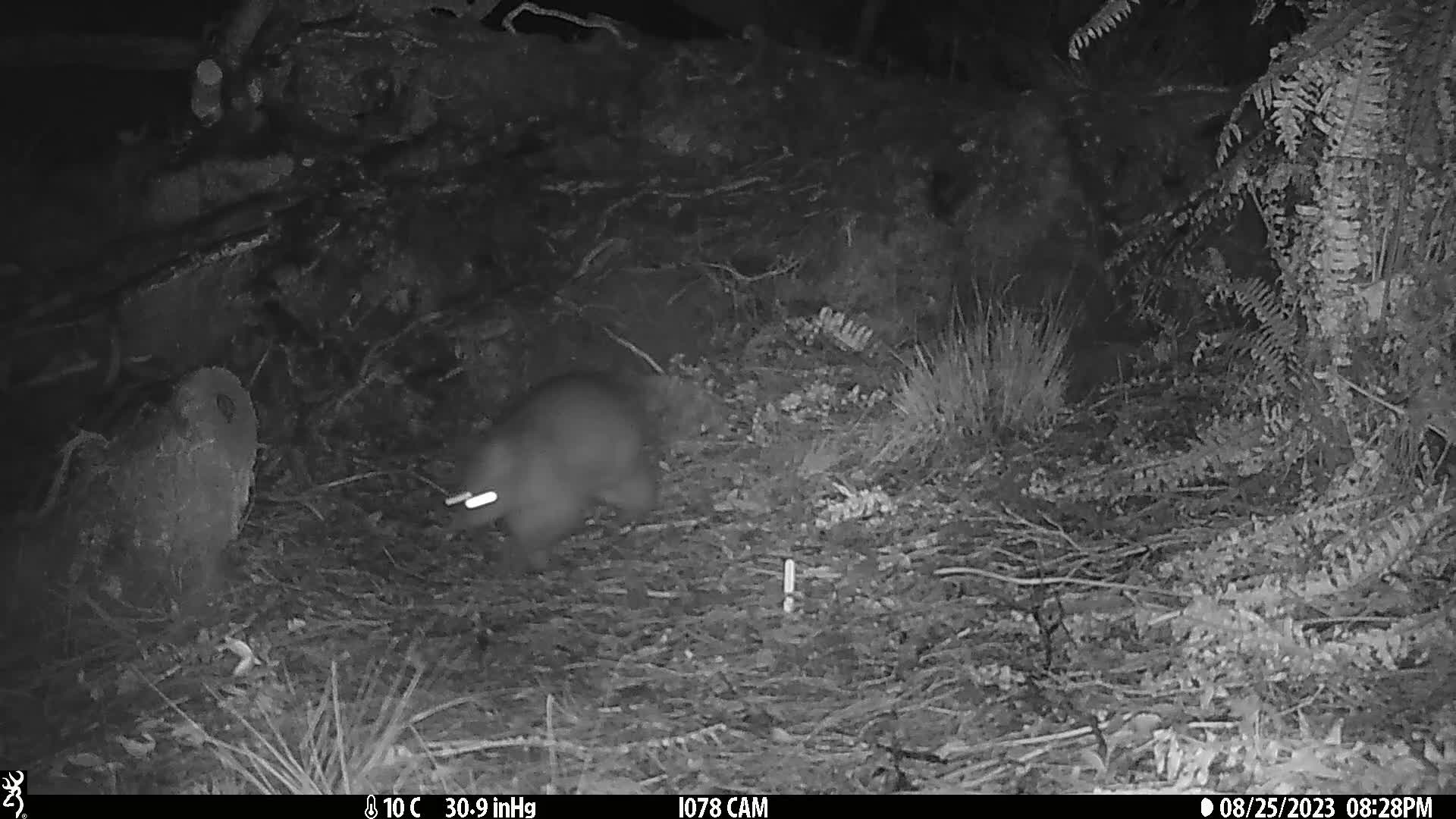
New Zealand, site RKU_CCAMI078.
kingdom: Animalia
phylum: Chordata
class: Mammalia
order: Diprotodontia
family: Phalangeridae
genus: Trichosurus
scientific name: Trichosurus vulpecula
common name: common brushtail possum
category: possum